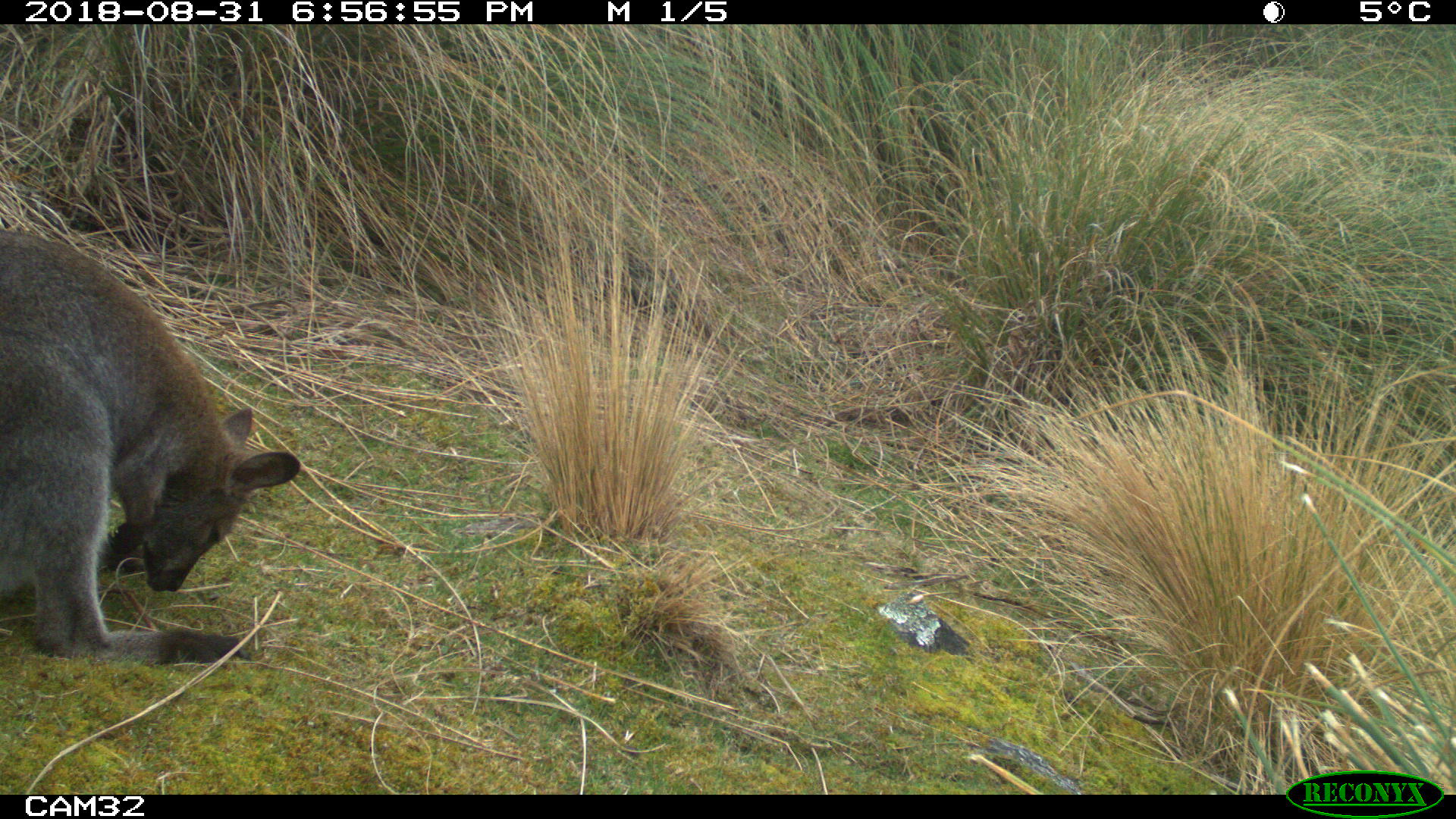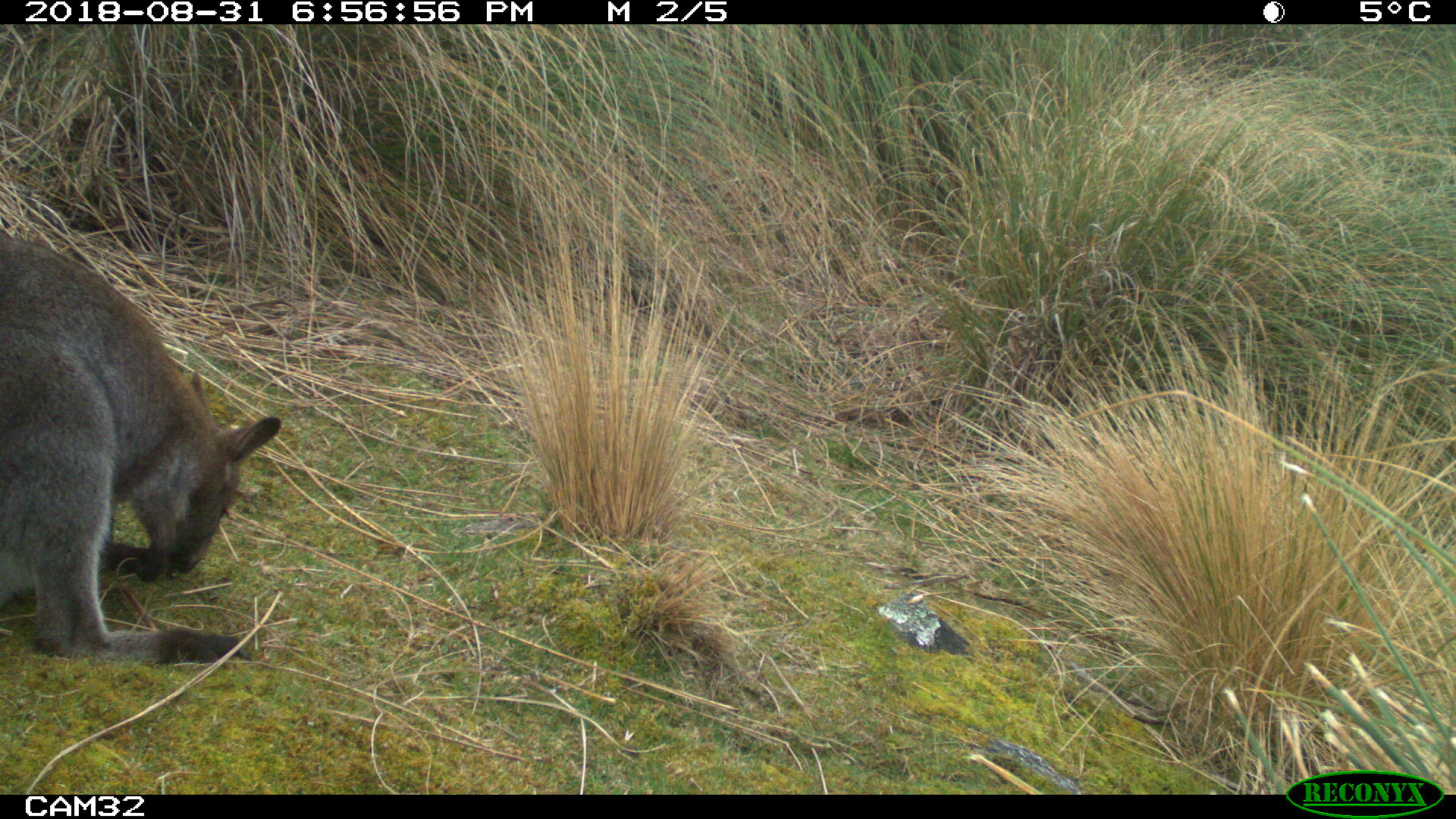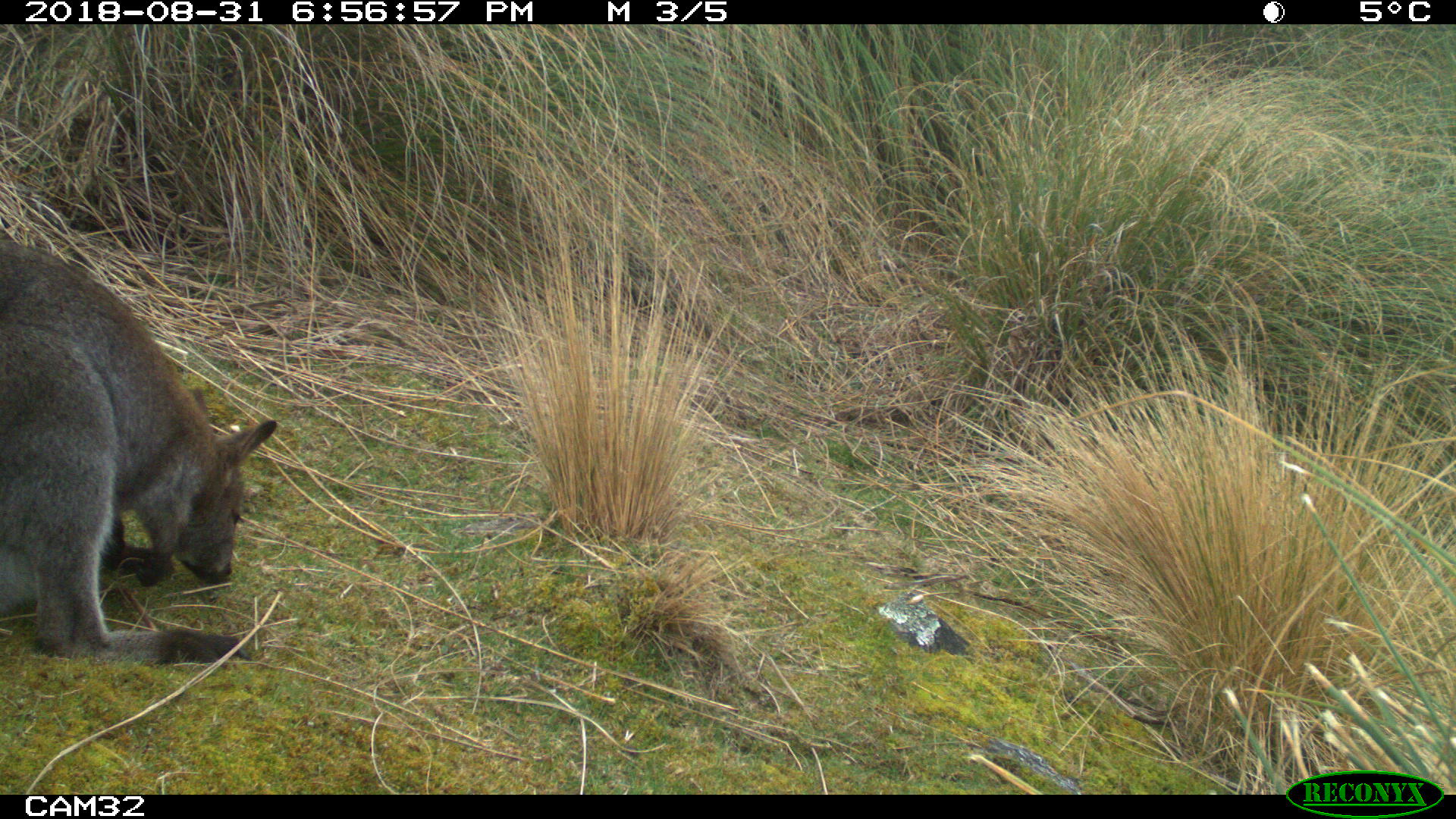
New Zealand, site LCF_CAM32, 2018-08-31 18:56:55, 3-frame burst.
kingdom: Animalia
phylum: Chordata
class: Mammalia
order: Diprotodontia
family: Macropodidae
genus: Notamacropus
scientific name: Notamacropus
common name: wallaby